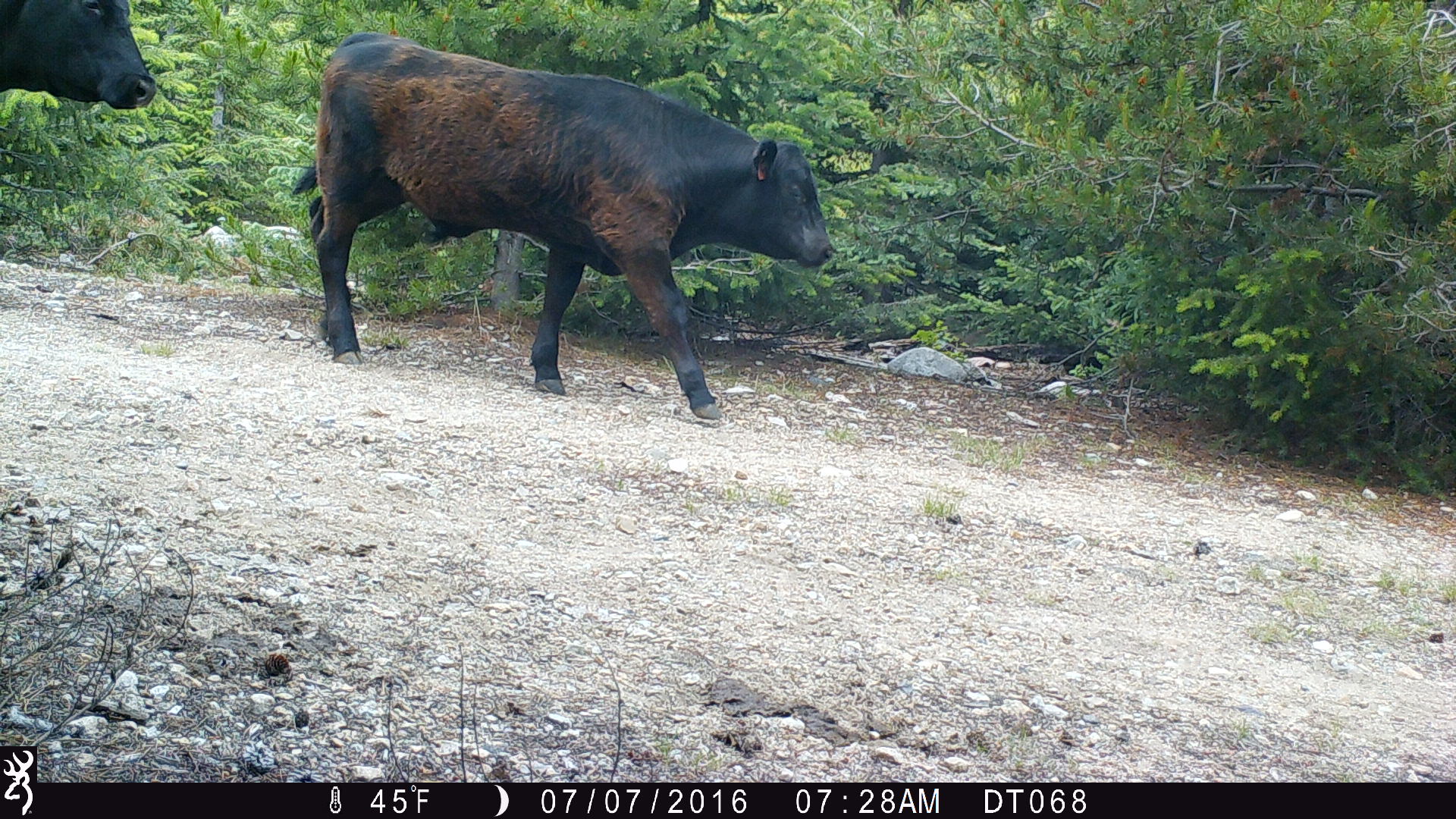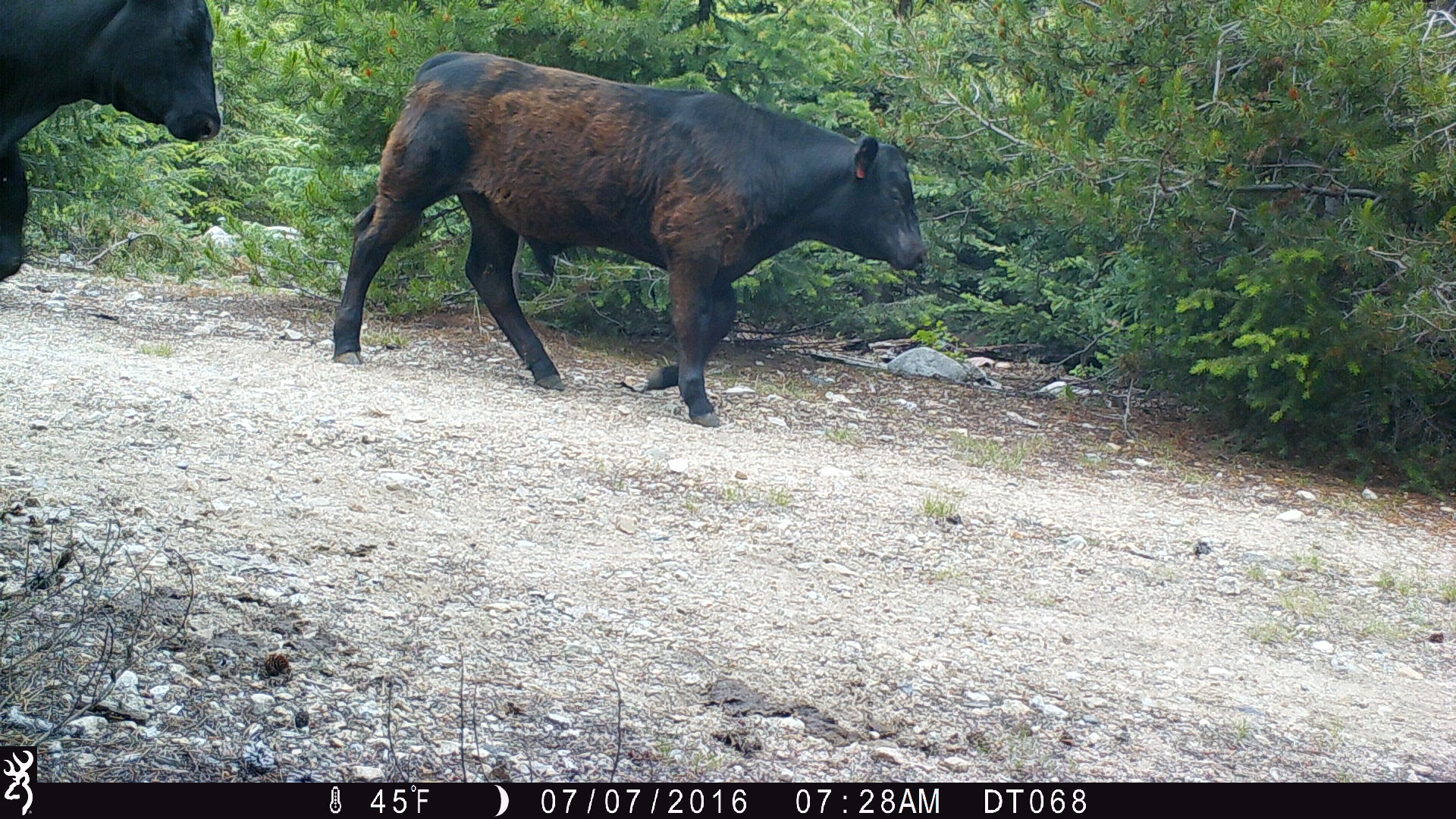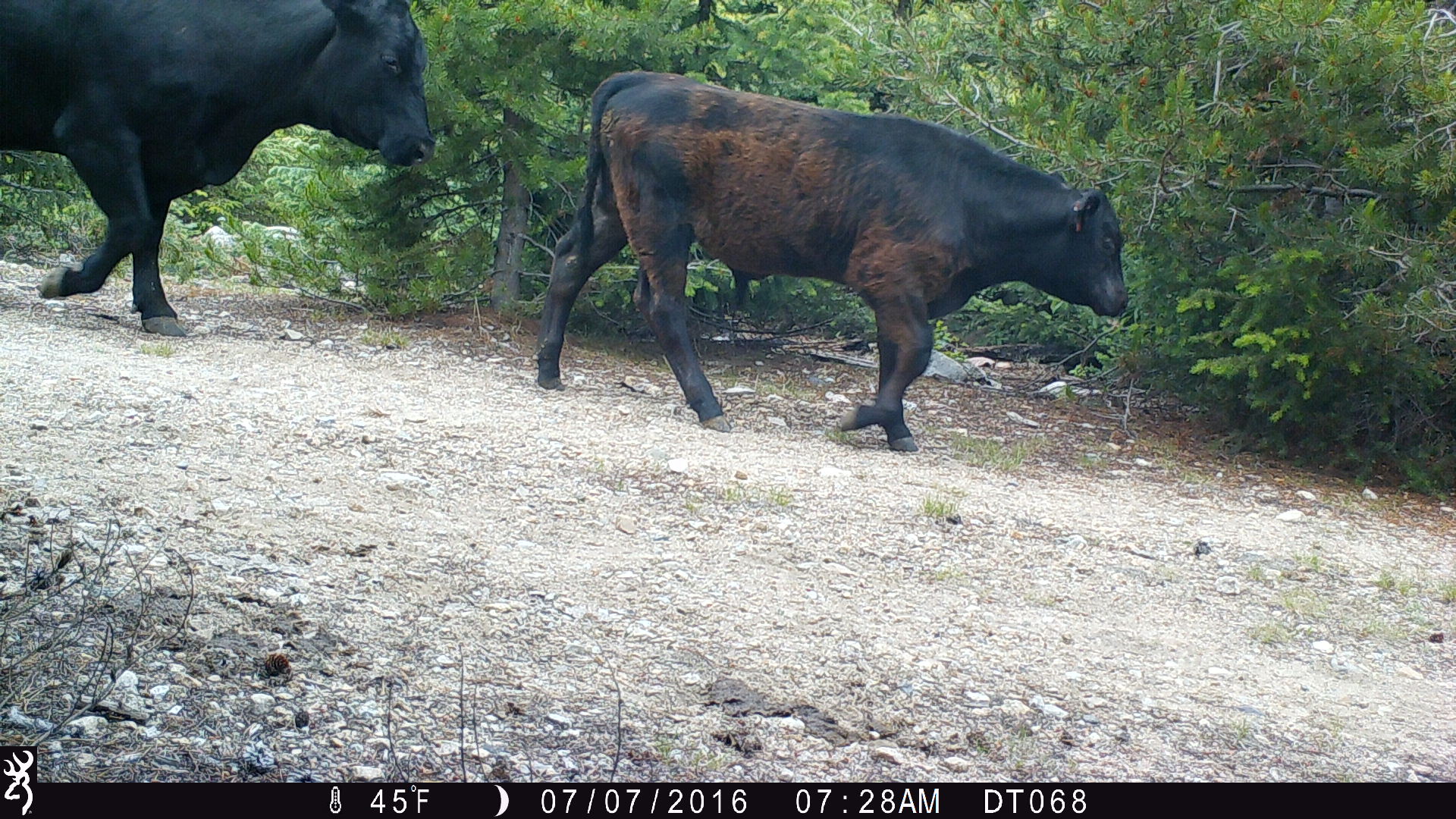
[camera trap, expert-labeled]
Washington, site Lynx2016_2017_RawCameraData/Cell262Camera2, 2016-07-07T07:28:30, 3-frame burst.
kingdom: Animalia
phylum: Chordata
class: Mammalia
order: Artiodactyla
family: Bovidae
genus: Bos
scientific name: Bos taurus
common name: domestic cattle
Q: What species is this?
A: Domestic cattle (Bos taurus).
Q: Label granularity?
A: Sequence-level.